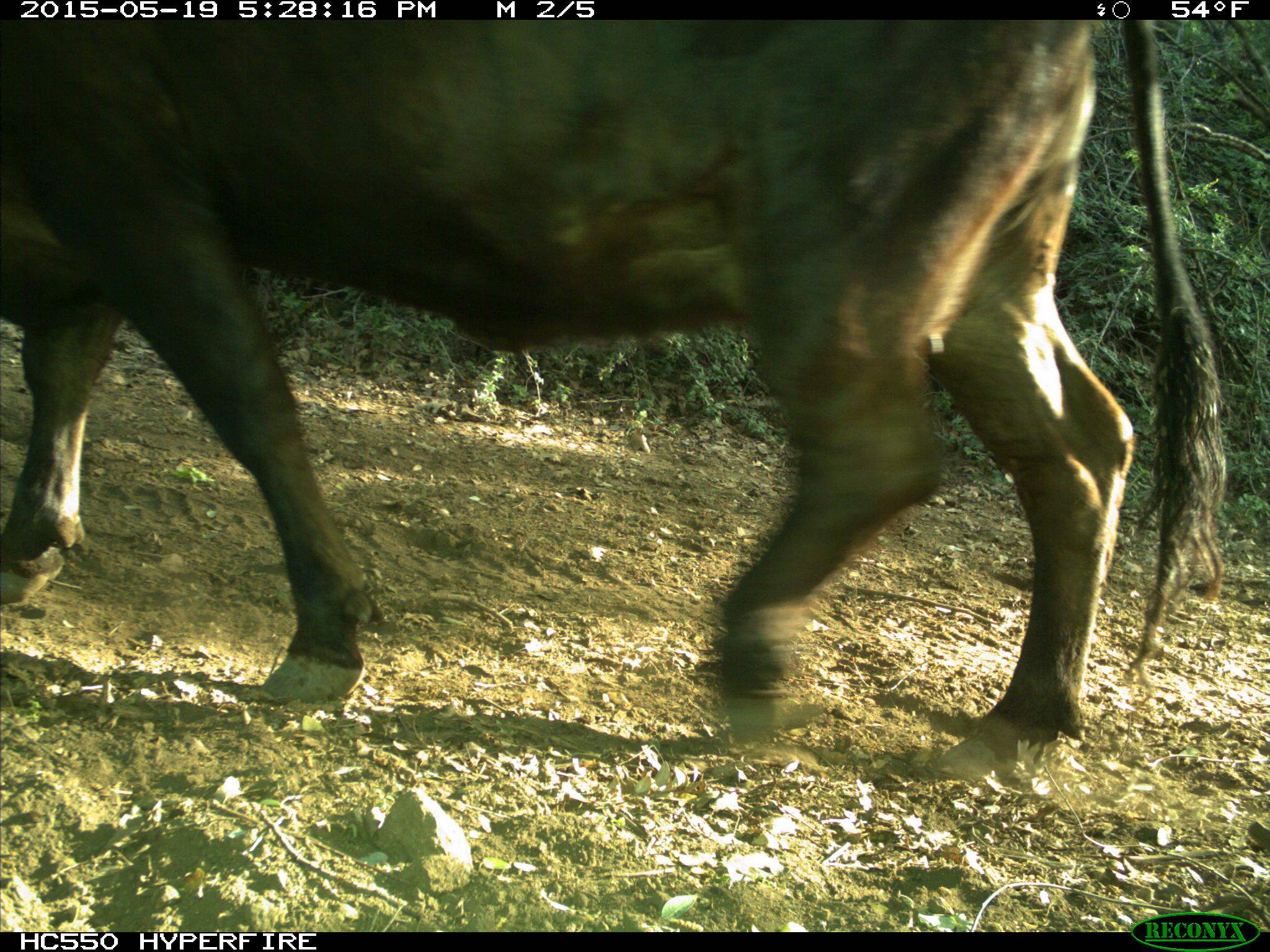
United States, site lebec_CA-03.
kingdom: Animalia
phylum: Chordata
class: Mammalia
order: Artiodactyla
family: Bovidae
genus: Bos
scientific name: Bos taurus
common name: domestic cow